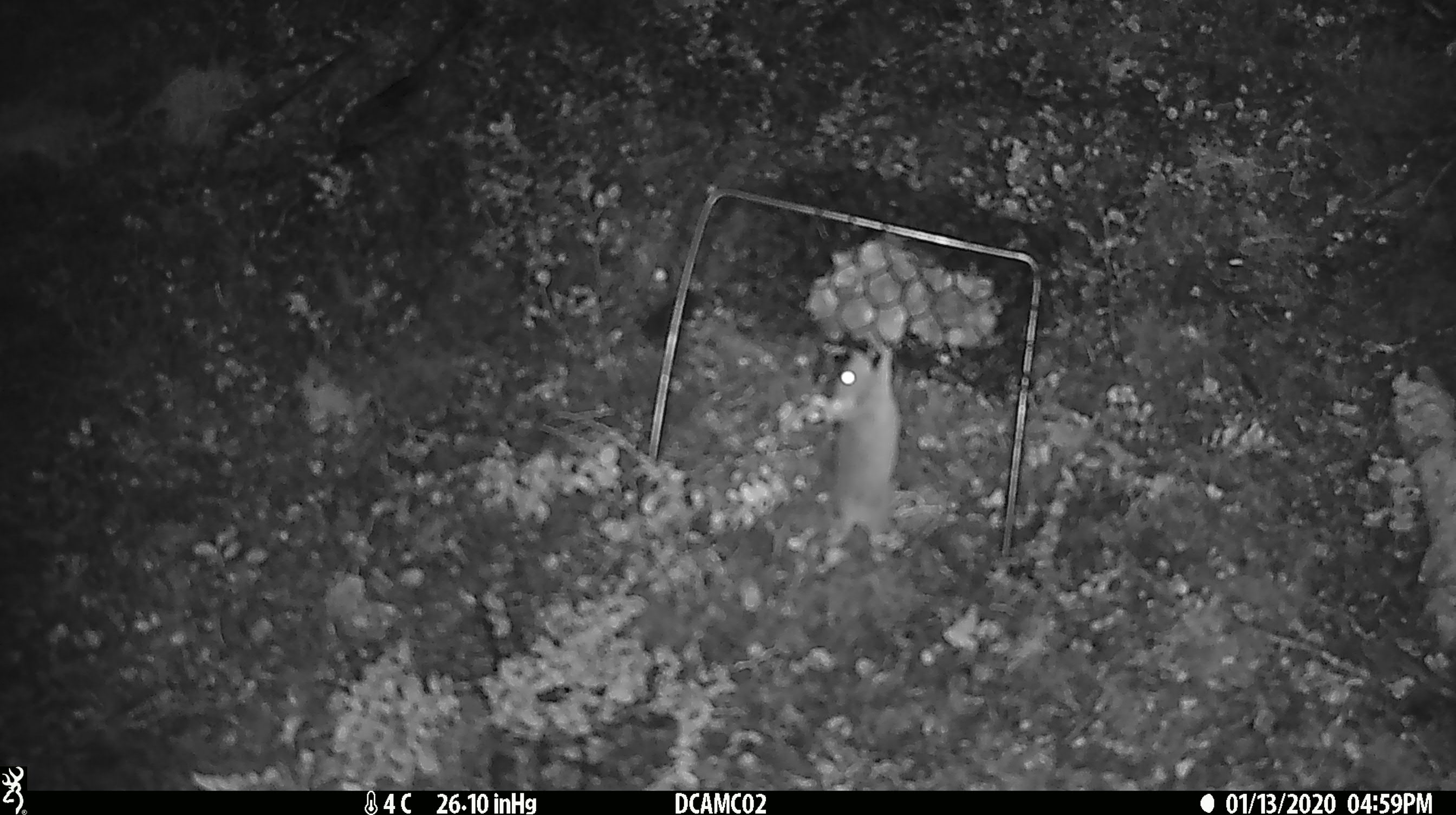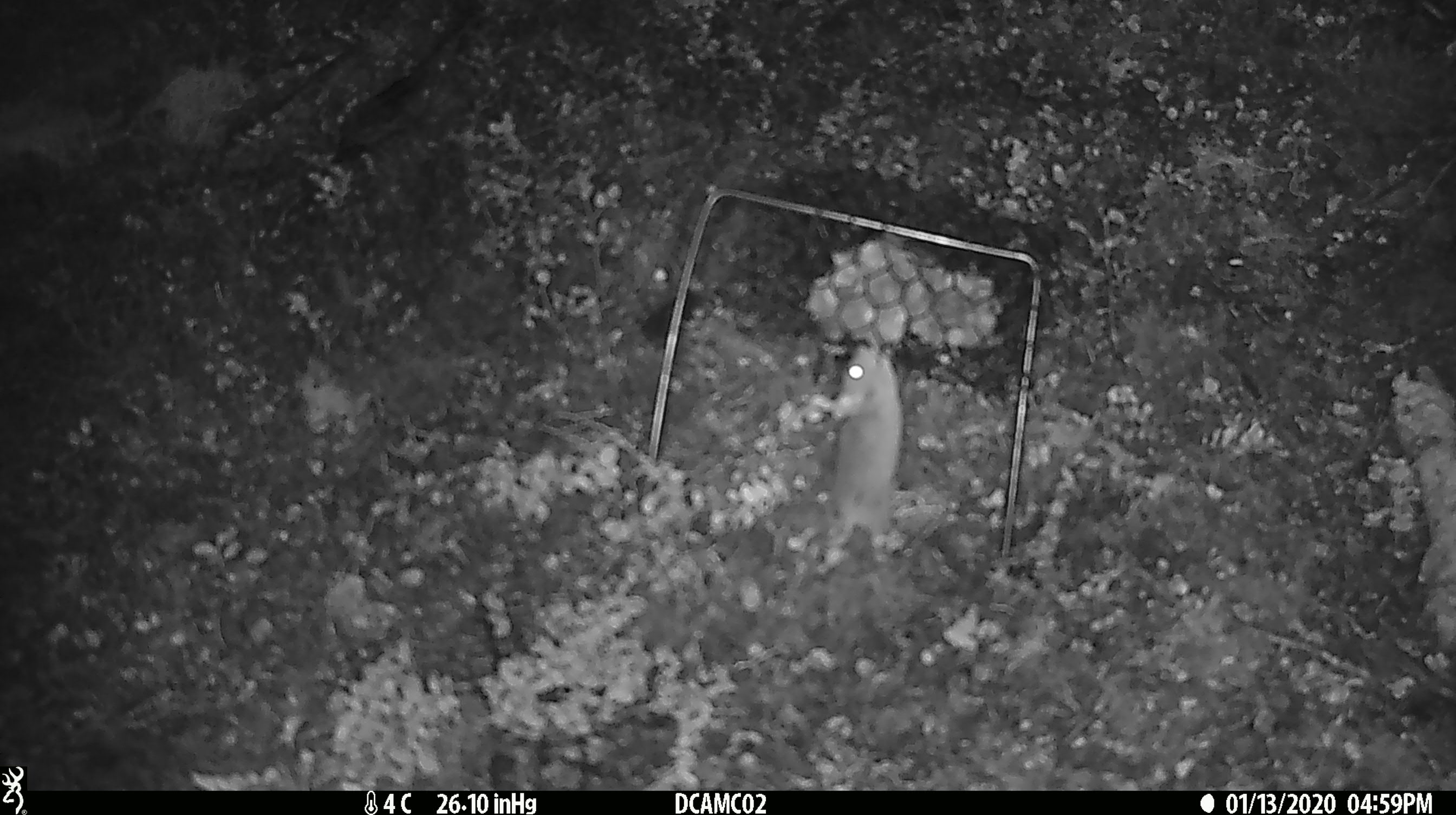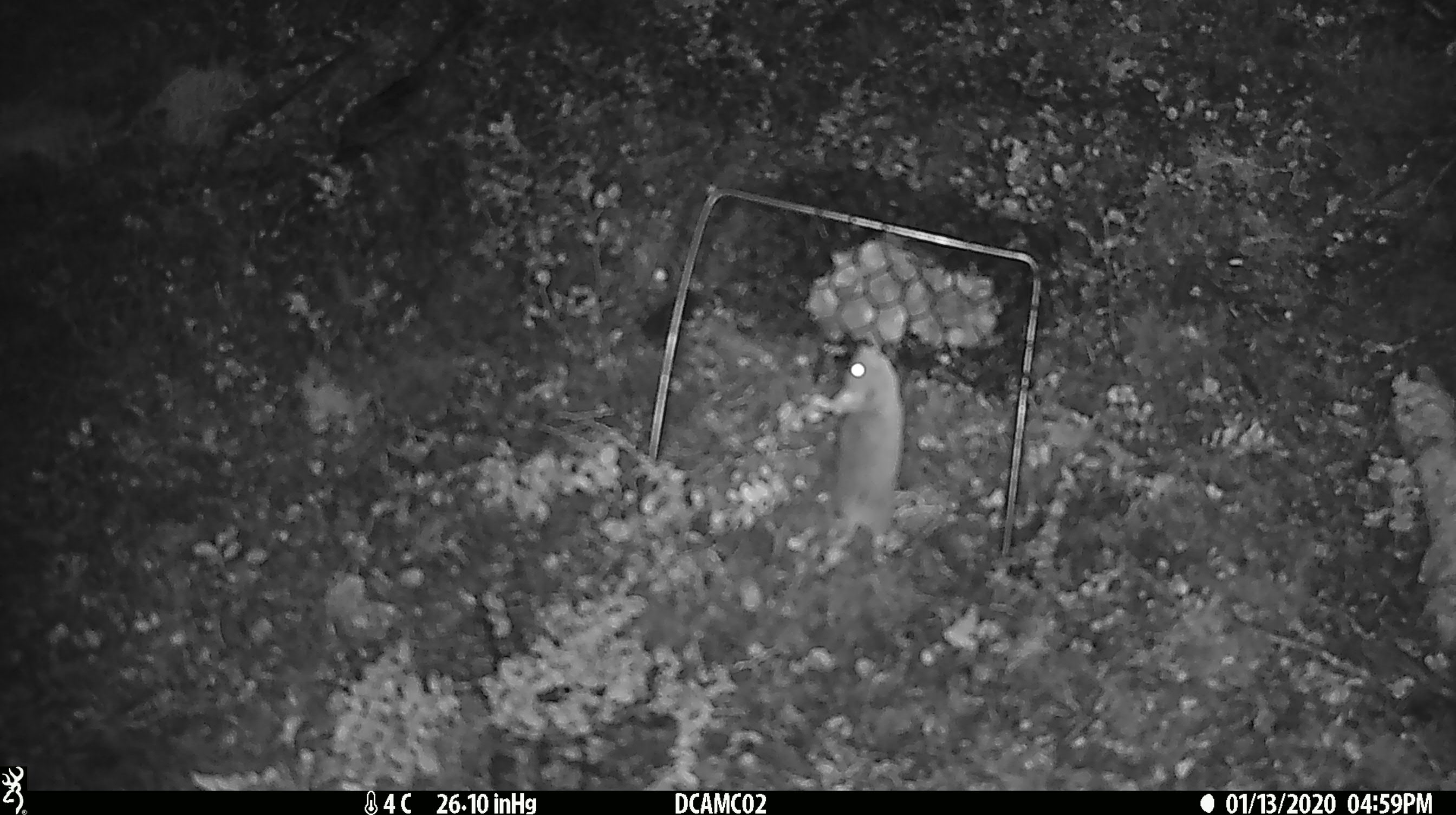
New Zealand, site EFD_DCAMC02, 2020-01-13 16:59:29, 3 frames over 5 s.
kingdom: Animalia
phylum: Chordata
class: Mammalia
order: Rodentia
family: Muridae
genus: Mus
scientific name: Mus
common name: mouse